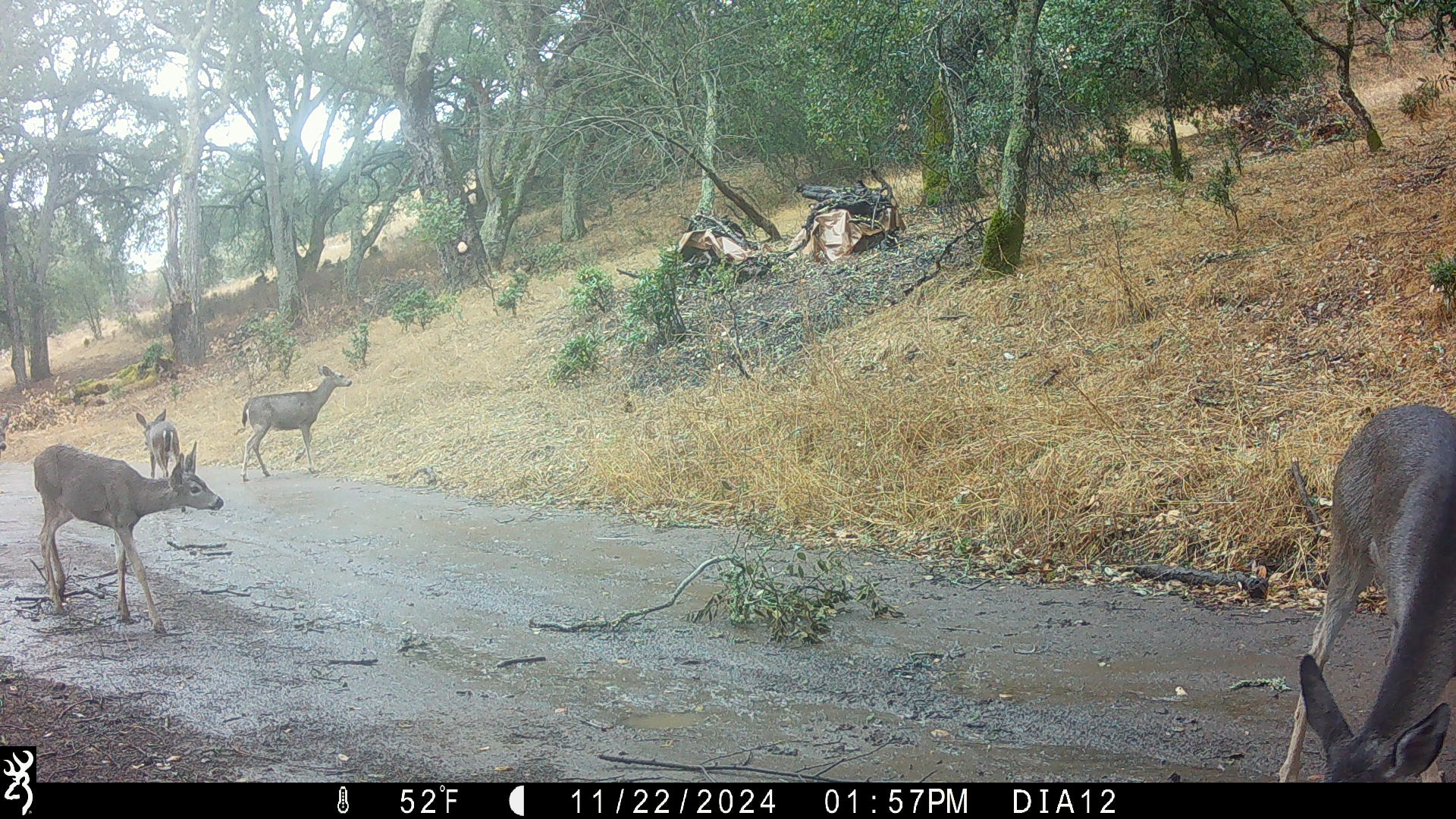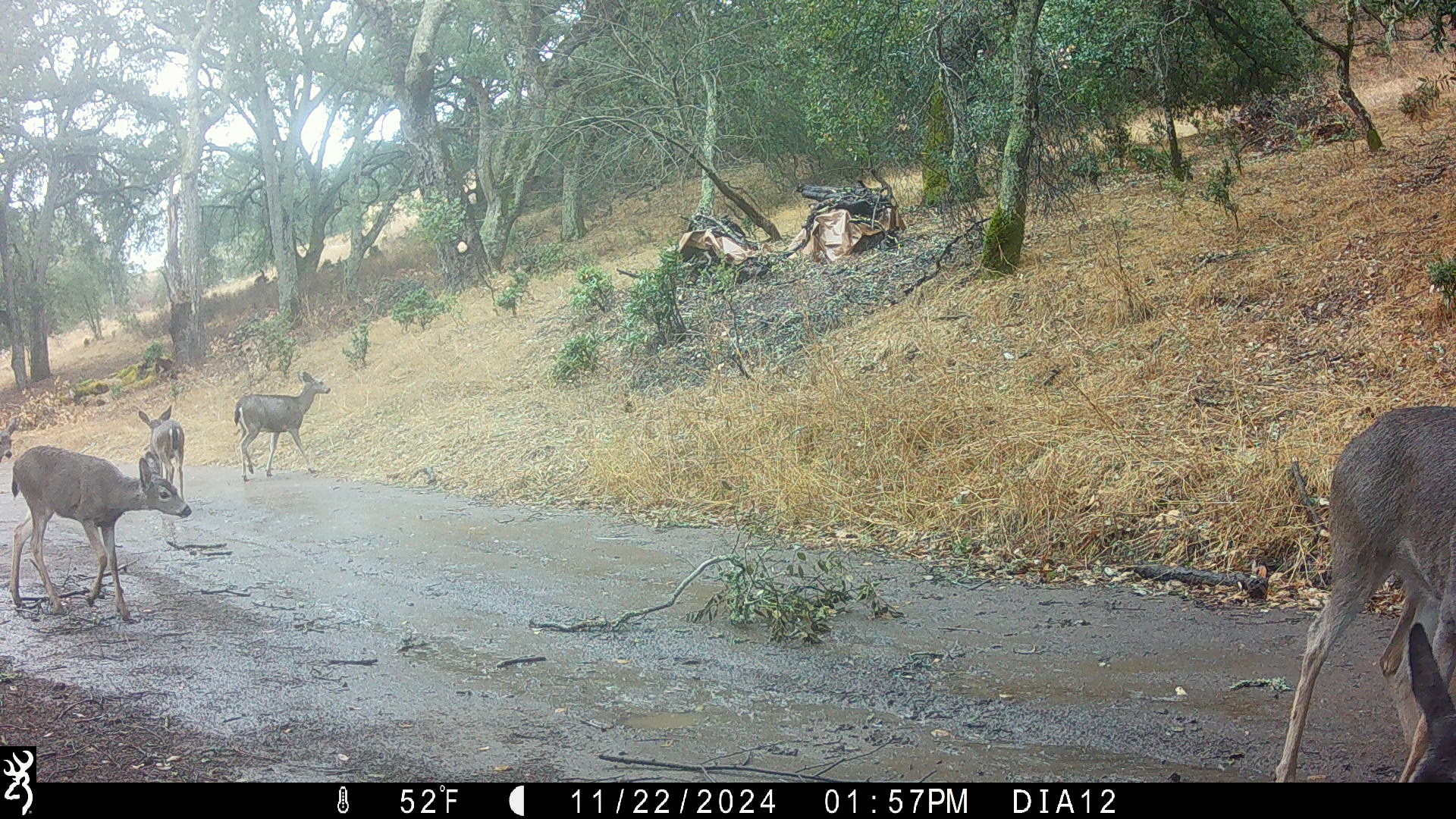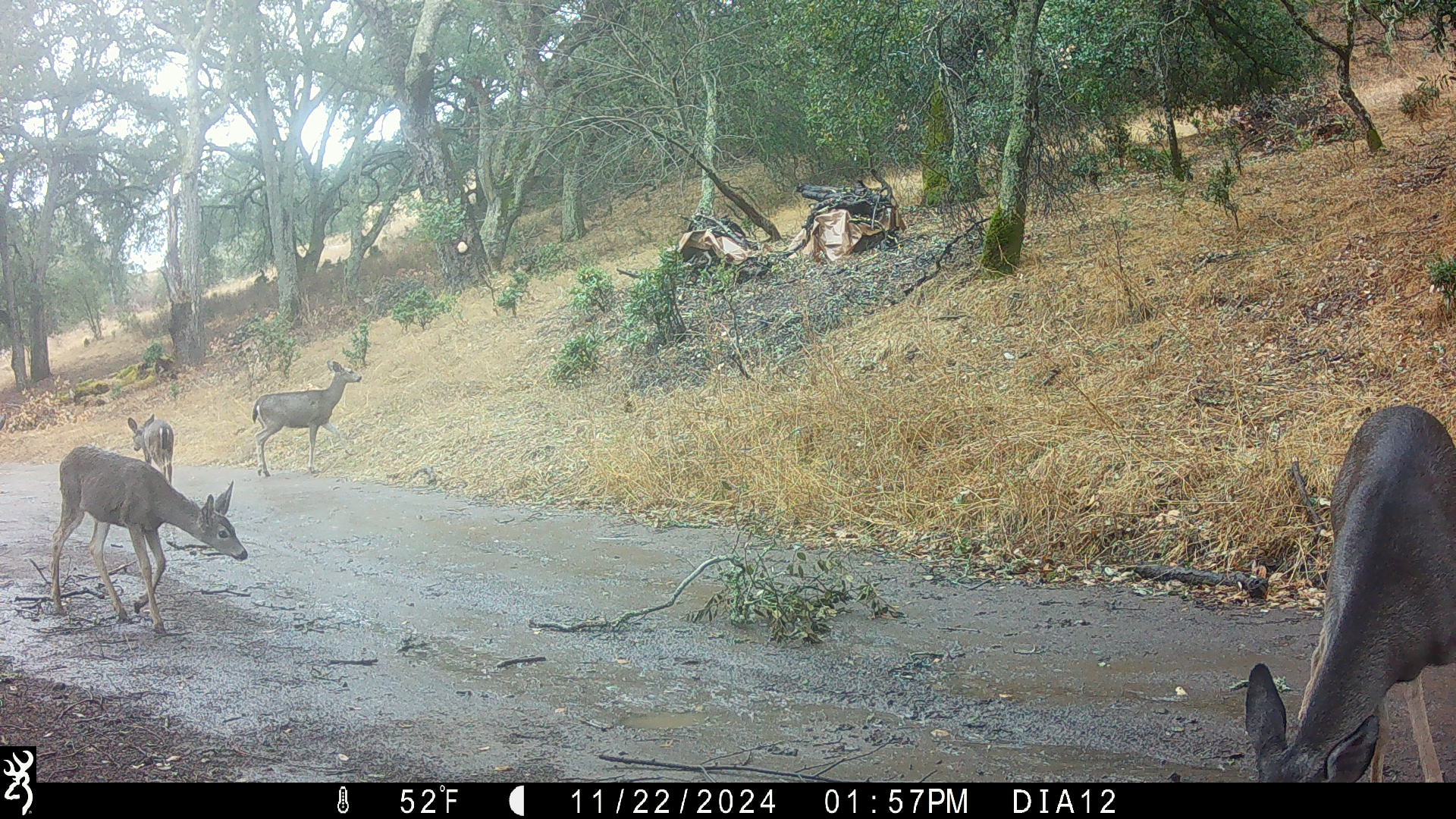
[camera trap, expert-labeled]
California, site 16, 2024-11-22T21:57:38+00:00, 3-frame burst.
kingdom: Animalia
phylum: Chordata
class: Mammalia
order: Artiodactyla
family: Cervidae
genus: Odocoileus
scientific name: Odocoileus hemionus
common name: mule deer